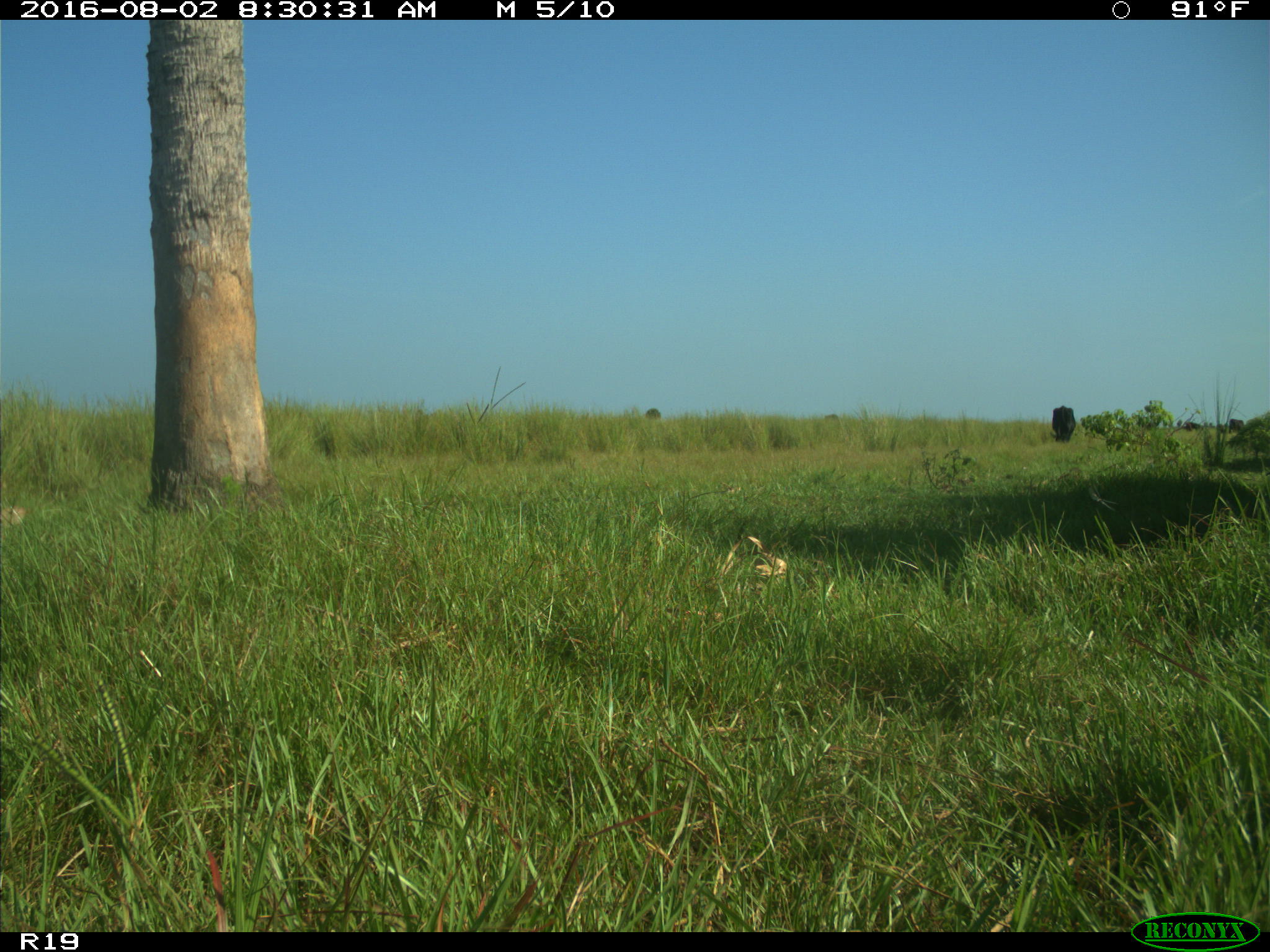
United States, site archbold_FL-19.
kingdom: Animalia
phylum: Chordata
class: Mammalia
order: Artiodactyla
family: Bovidae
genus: Bos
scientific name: Bos taurus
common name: domestic cow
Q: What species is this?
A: Bos taurus (domestic cow).